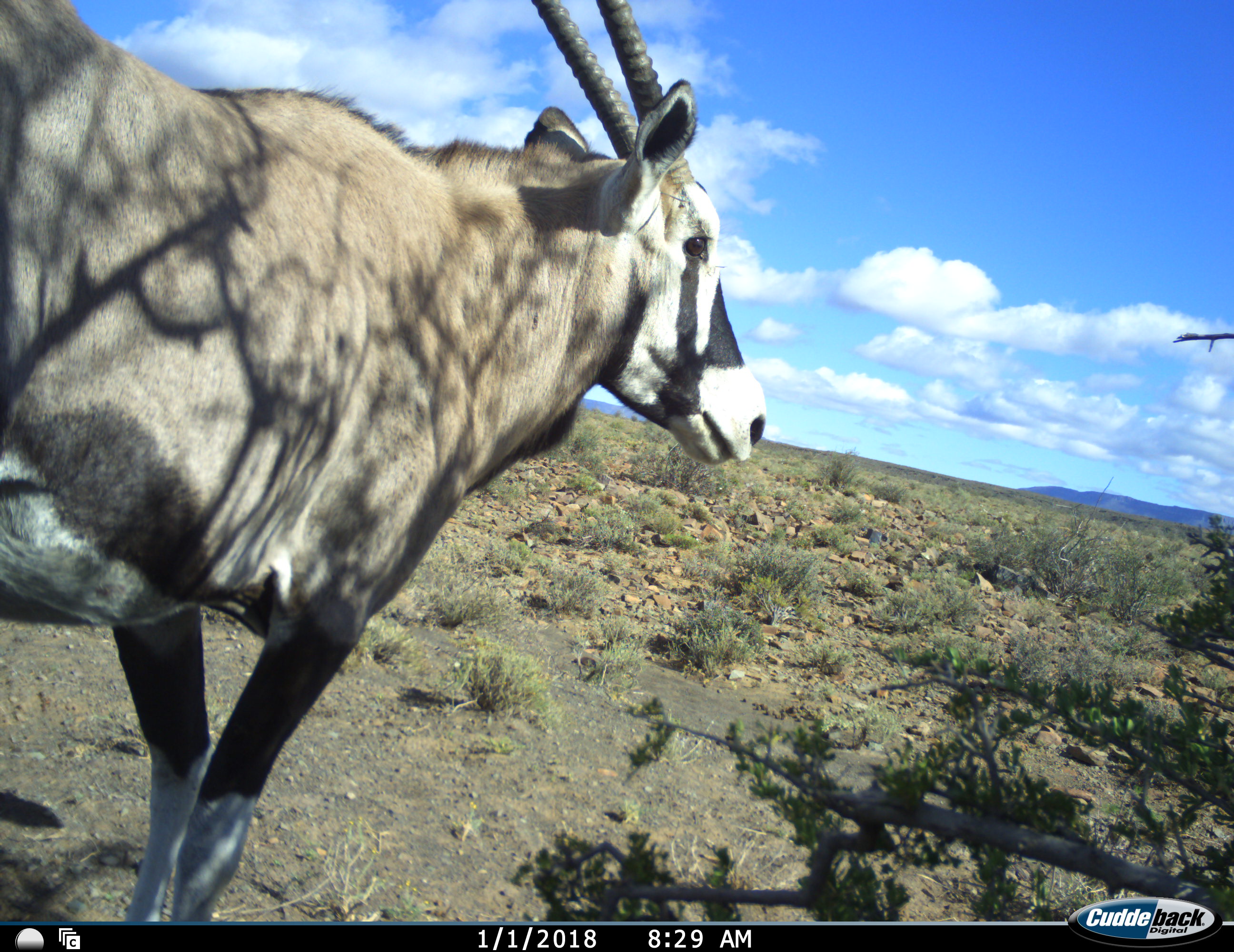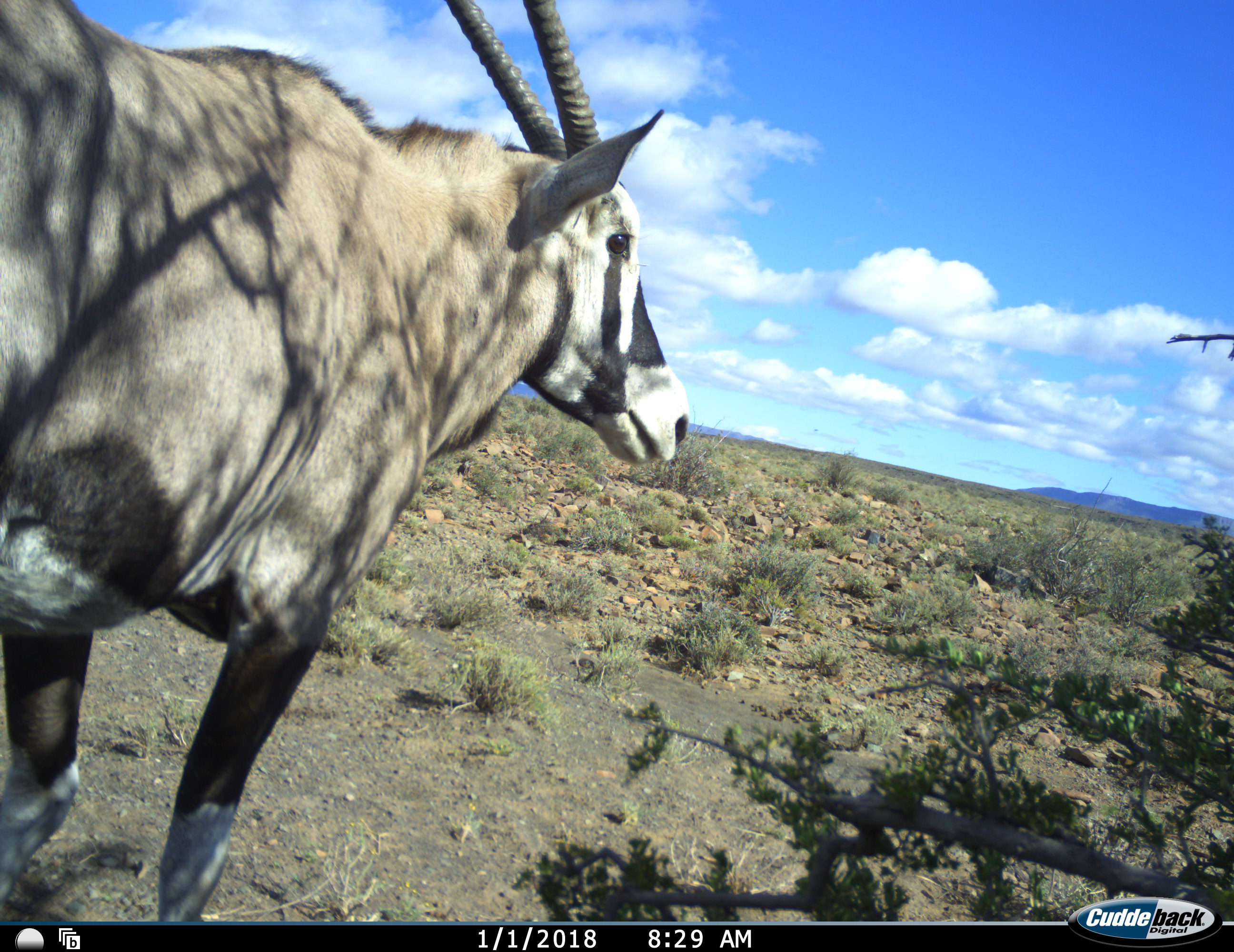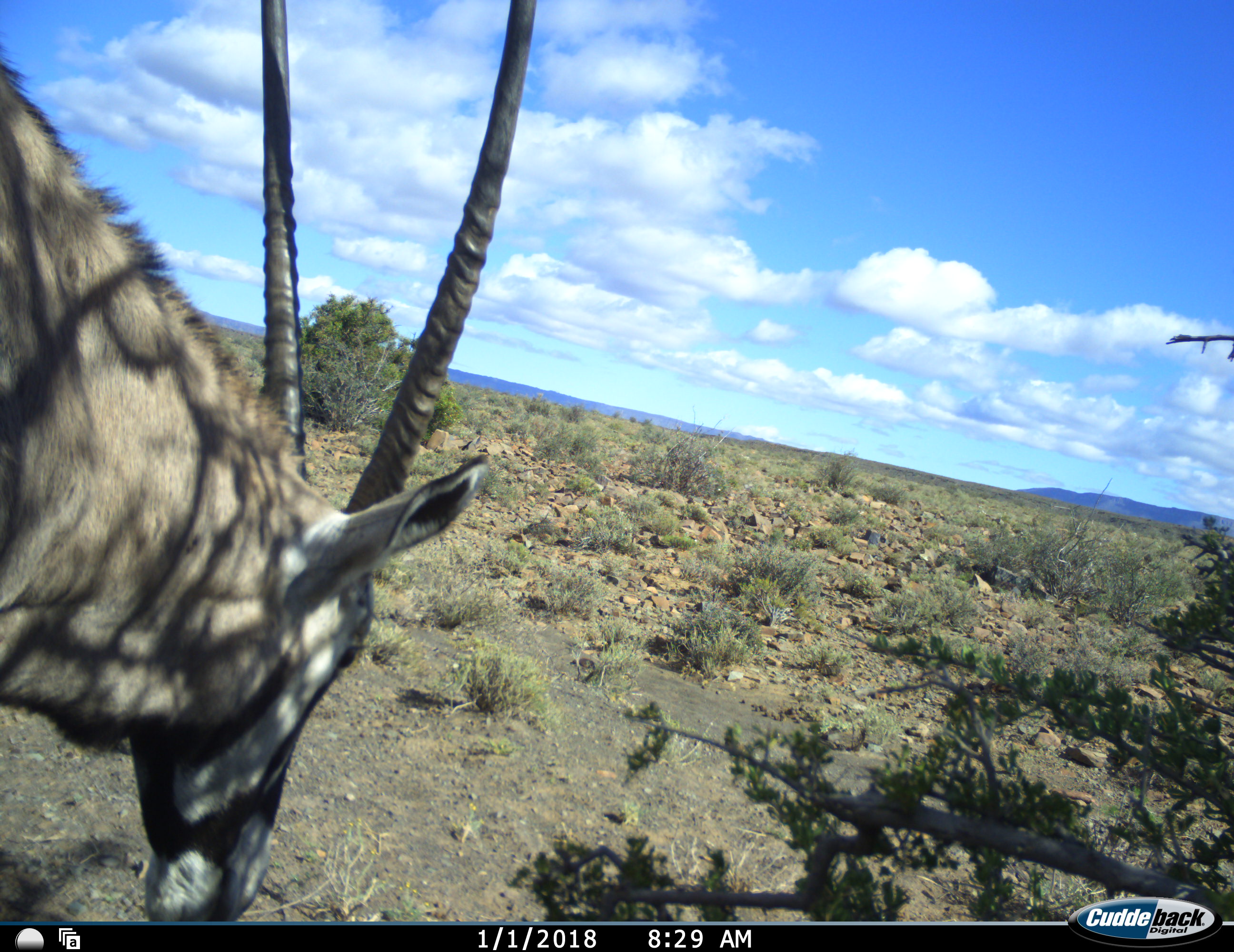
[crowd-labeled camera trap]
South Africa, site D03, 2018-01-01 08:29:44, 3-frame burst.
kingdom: Animalia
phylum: Chordata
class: Mammalia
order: Artiodactyla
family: Bovidae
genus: Oryx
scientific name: Oryx gazella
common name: gemsbok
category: gemsbokoryx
Gemsbokoryx (gemsbok) (Oryx gazella), count 1. Behavior (volunteer vote fractions): standing 80%, resting 0%, moving 20%, interacting 0%. Young present (vote fraction): 0%. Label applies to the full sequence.